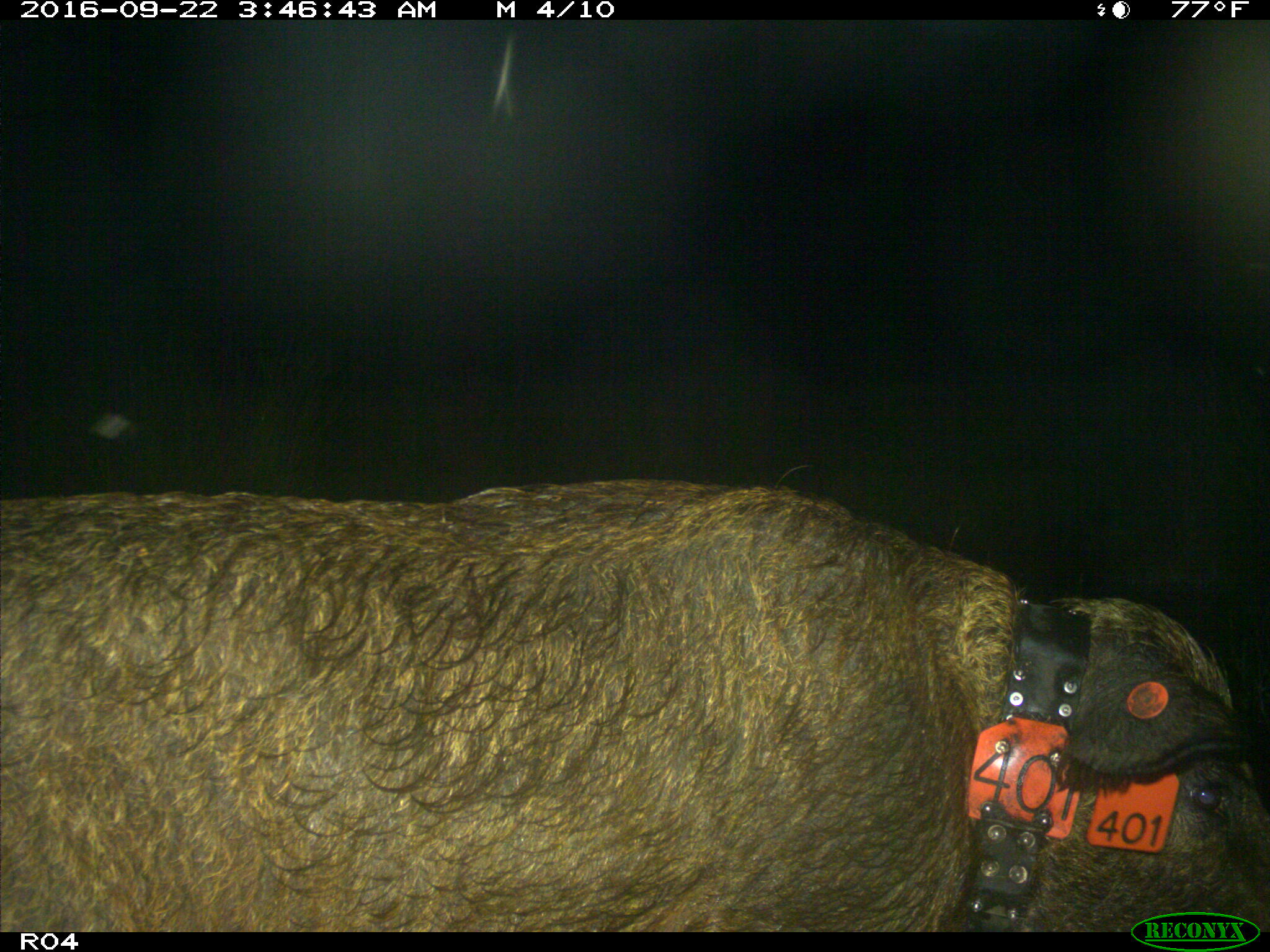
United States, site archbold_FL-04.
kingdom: Animalia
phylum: Chordata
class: Mammalia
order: Artiodactyla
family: Suidae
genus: Sus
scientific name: Sus scrofa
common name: wild boar